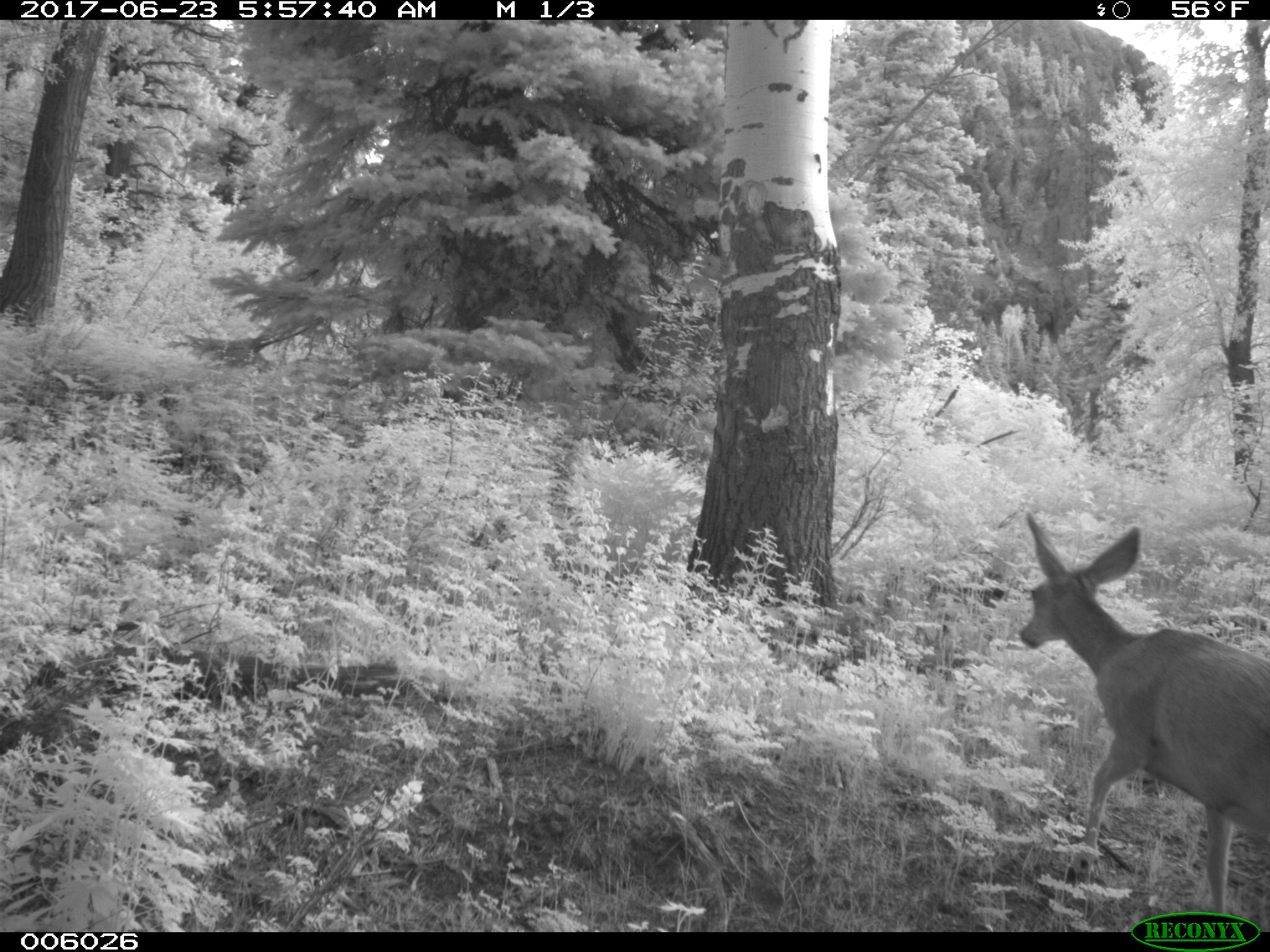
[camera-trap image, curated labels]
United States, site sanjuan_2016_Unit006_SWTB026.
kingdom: Animalia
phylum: Chordata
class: Mammalia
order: Artiodactyla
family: Cervidae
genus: Odocoileus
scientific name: Odocoileus hemionus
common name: mule deer